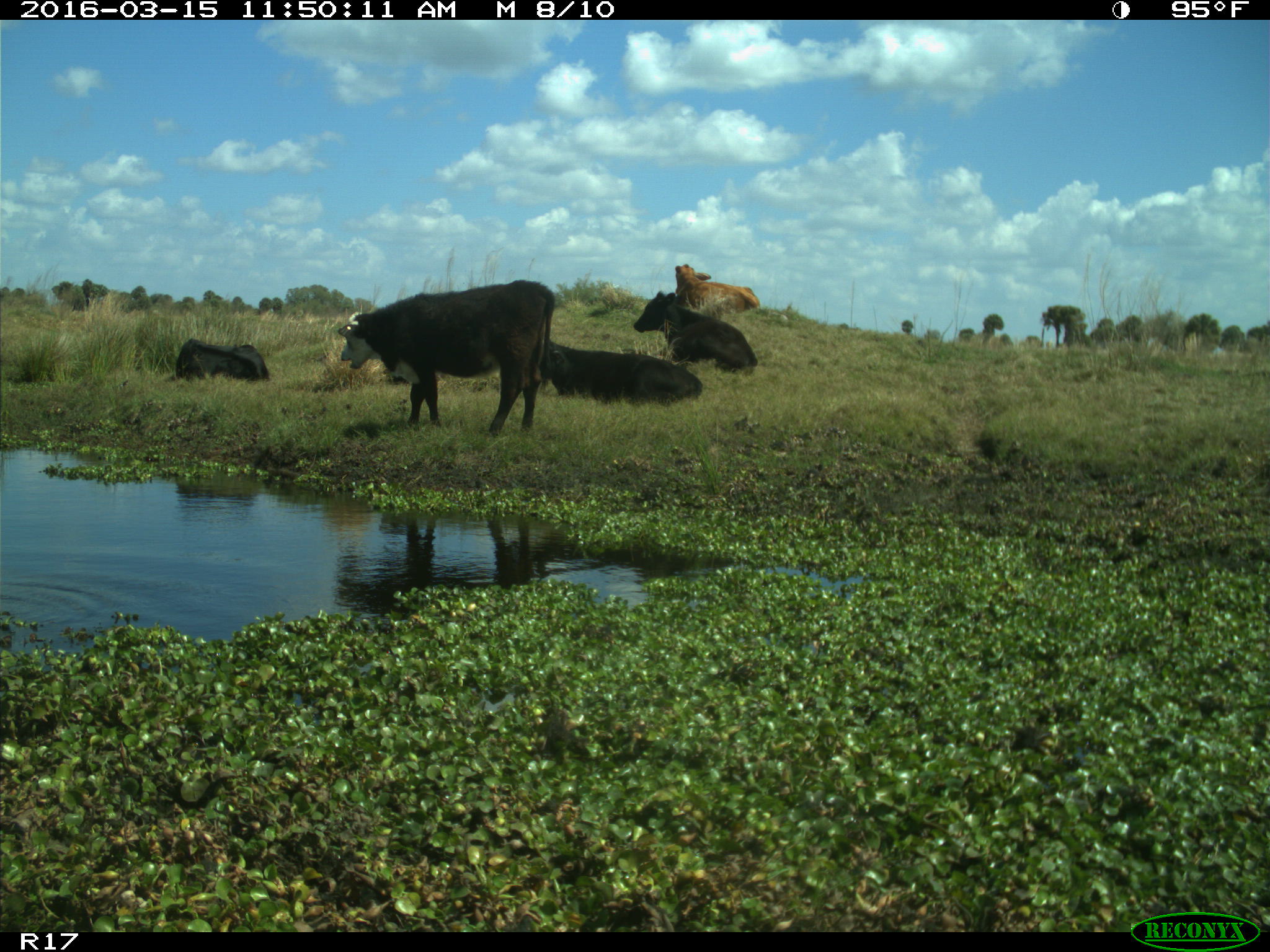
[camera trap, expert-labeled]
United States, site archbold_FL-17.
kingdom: Animalia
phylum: Chordata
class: Mammalia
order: Artiodactyla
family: Bovidae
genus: Bos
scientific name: Bos taurus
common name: domestic cow